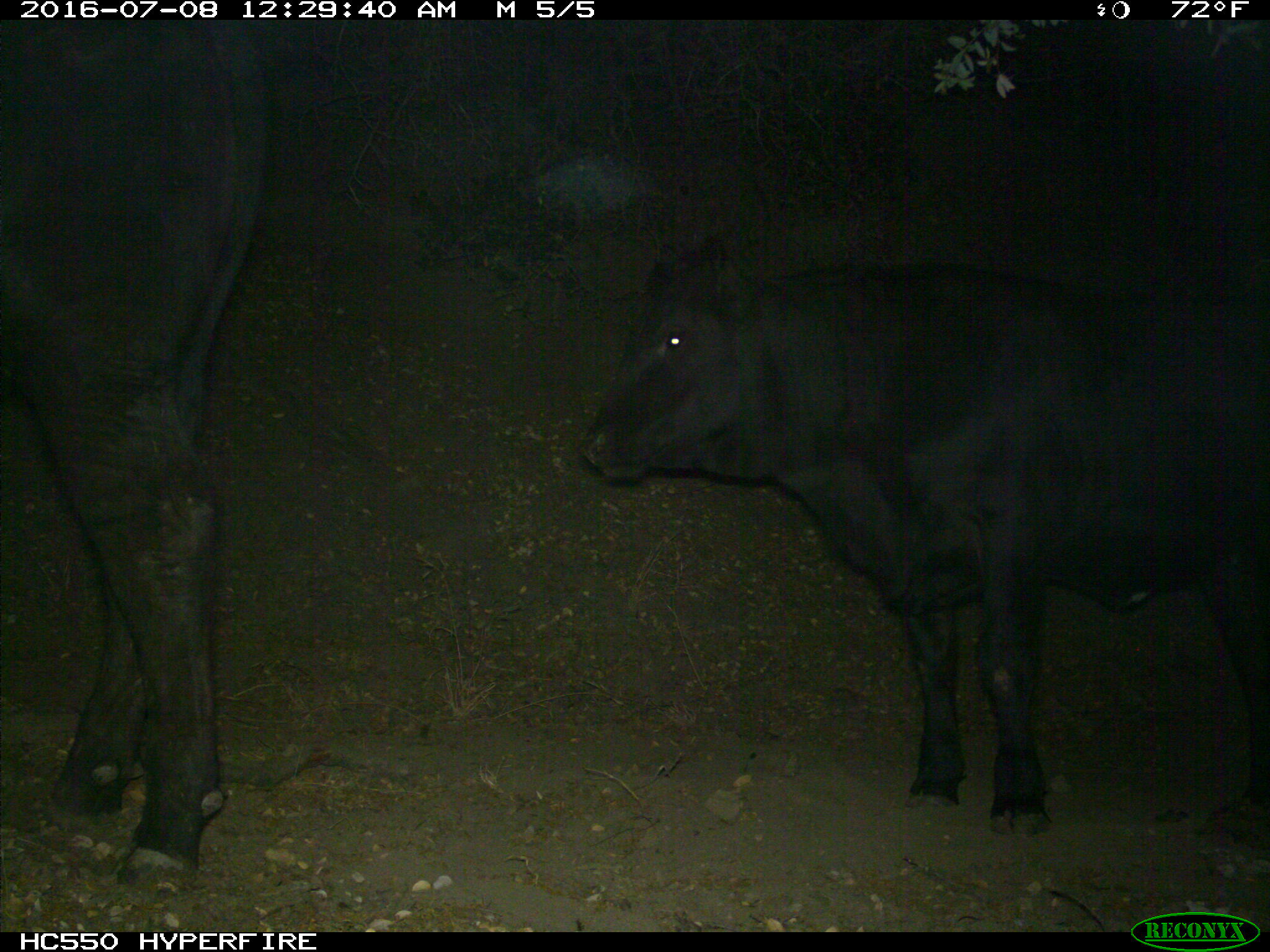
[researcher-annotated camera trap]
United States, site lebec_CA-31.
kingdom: Animalia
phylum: Chordata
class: Mammalia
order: Artiodactyla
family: Bovidae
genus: Bos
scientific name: Bos taurus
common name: domestic cow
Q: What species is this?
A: Bos taurus (domestic cow).